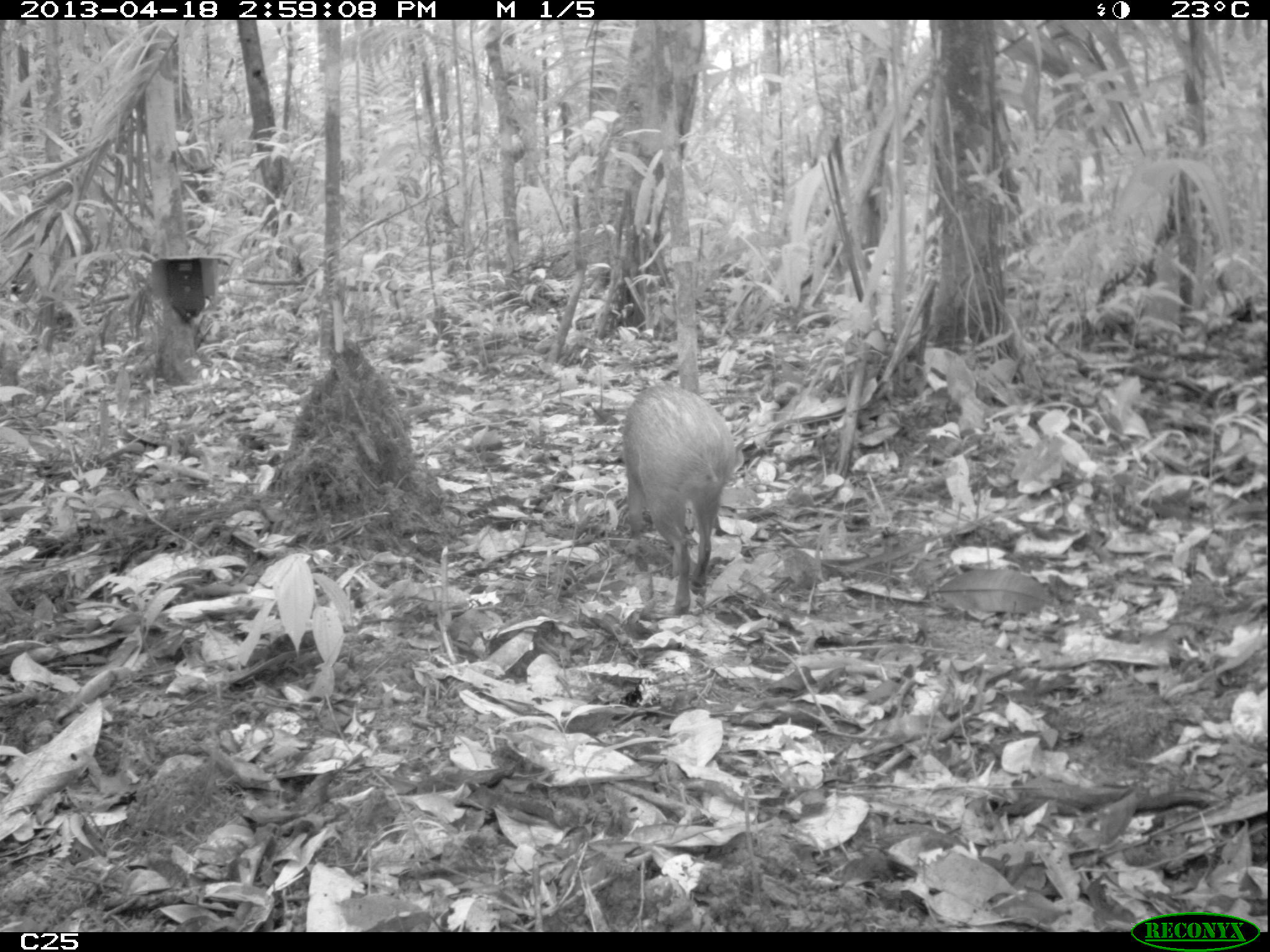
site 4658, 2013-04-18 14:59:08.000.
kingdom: Animalia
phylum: Chordata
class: Mammalia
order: Rodentia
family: Dasyproctidae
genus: Dasyprocta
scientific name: Dasyprocta leporina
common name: red-rumped agouti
Dasyprocta leporina (red-rumped agouti), count 1, age adult.